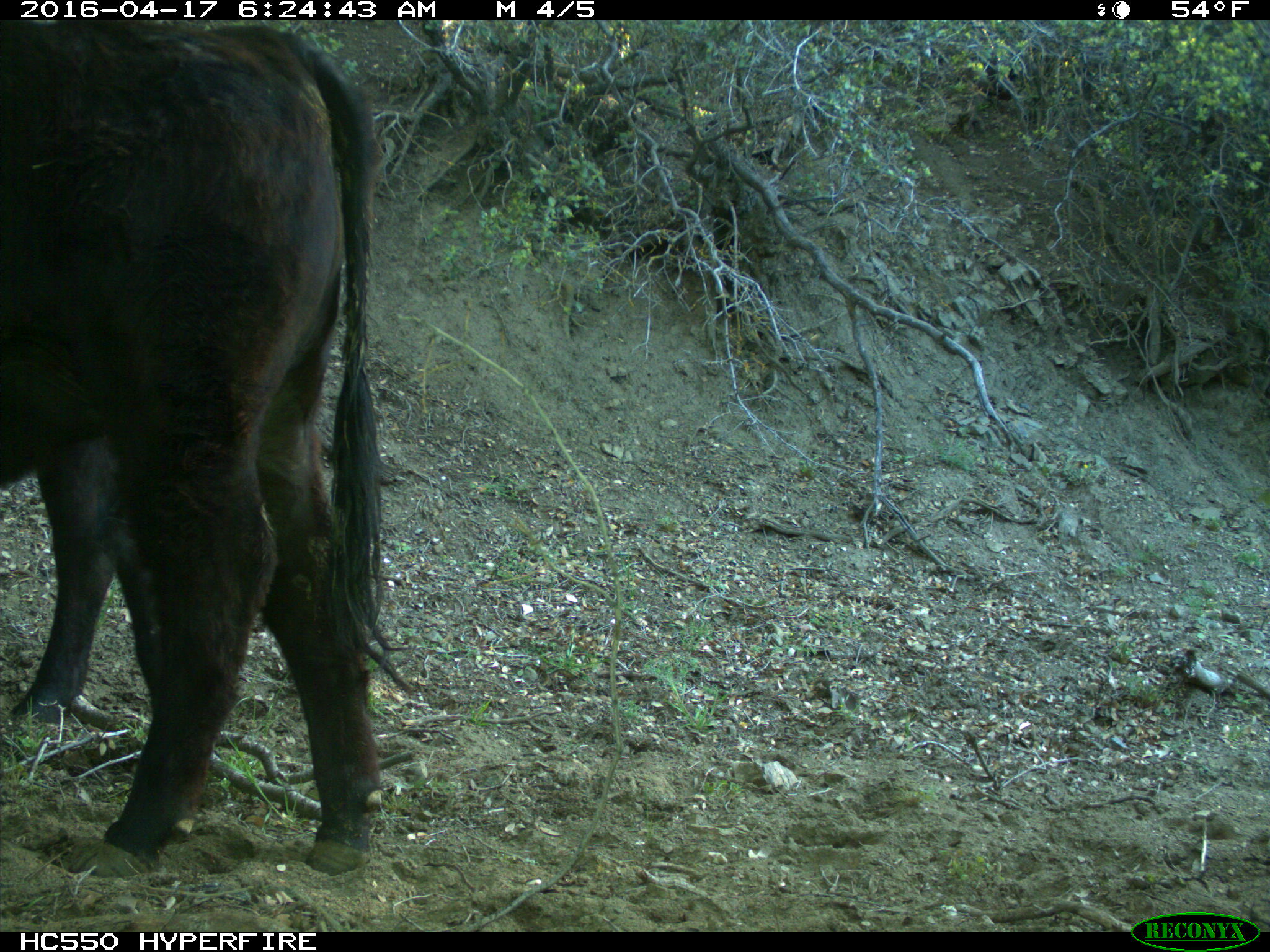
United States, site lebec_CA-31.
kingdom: Animalia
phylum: Chordata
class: Mammalia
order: Artiodactyla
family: Bovidae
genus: Bos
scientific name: Bos taurus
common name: domestic cow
Bos taurus (domestic cow).